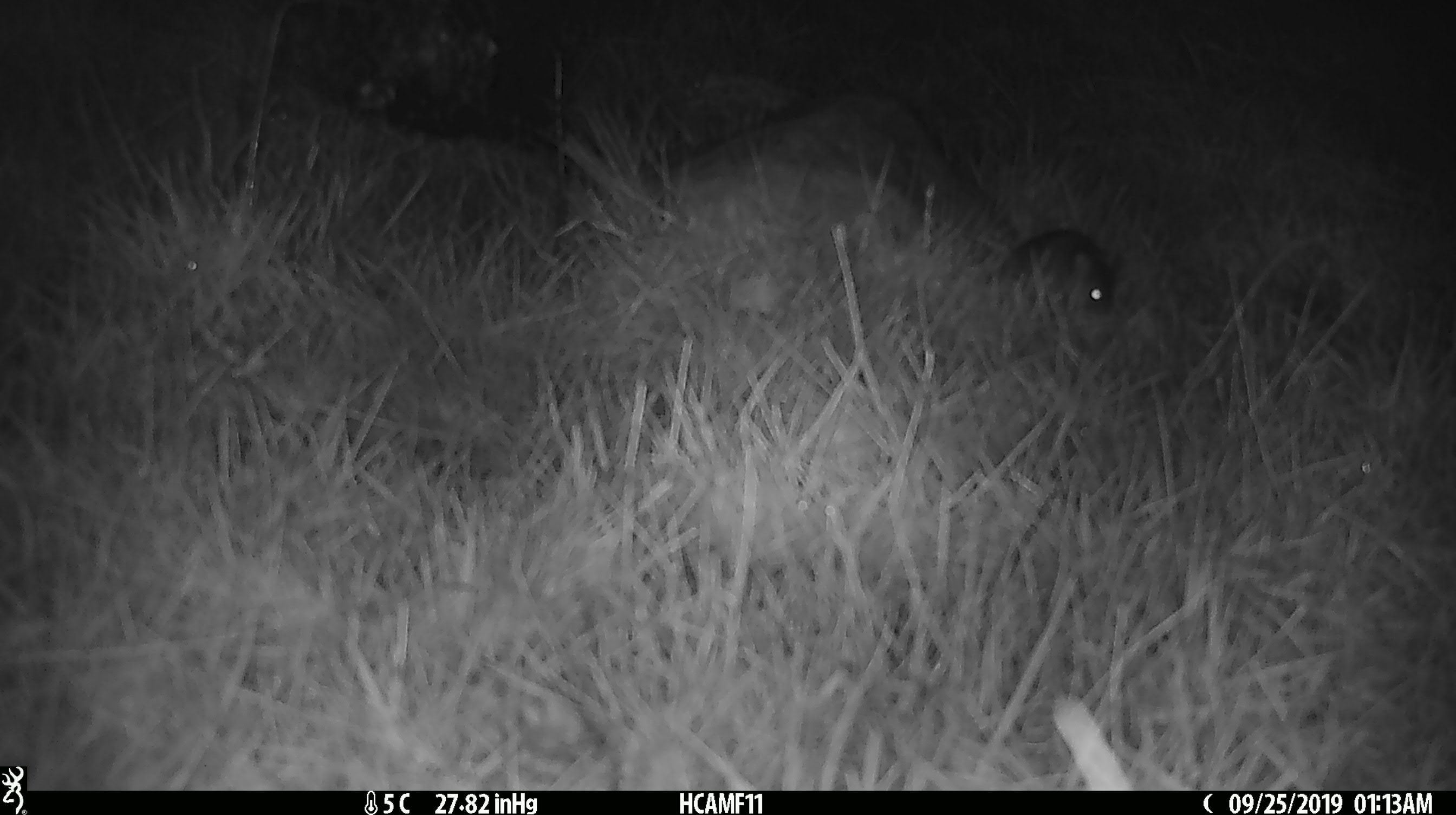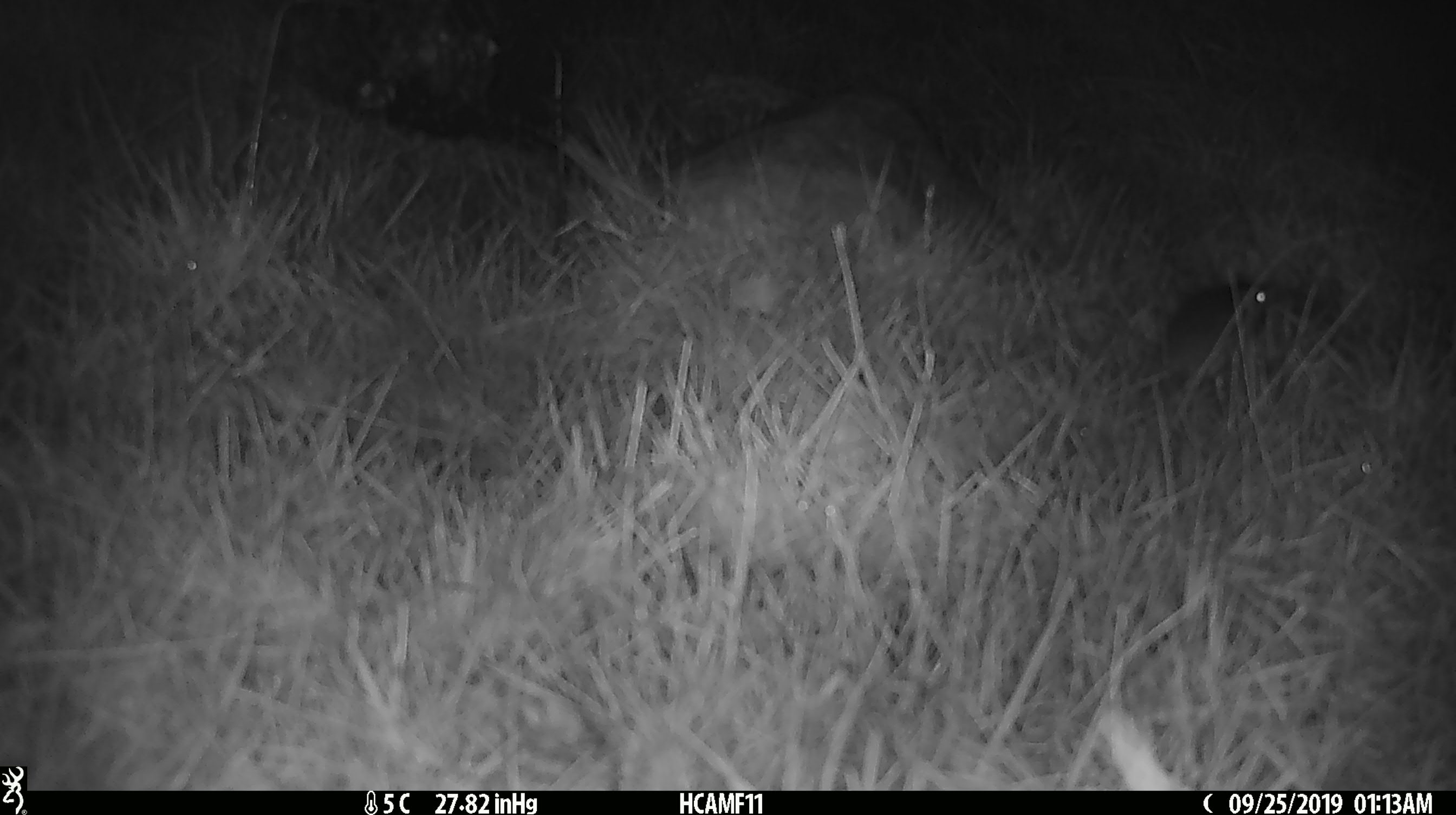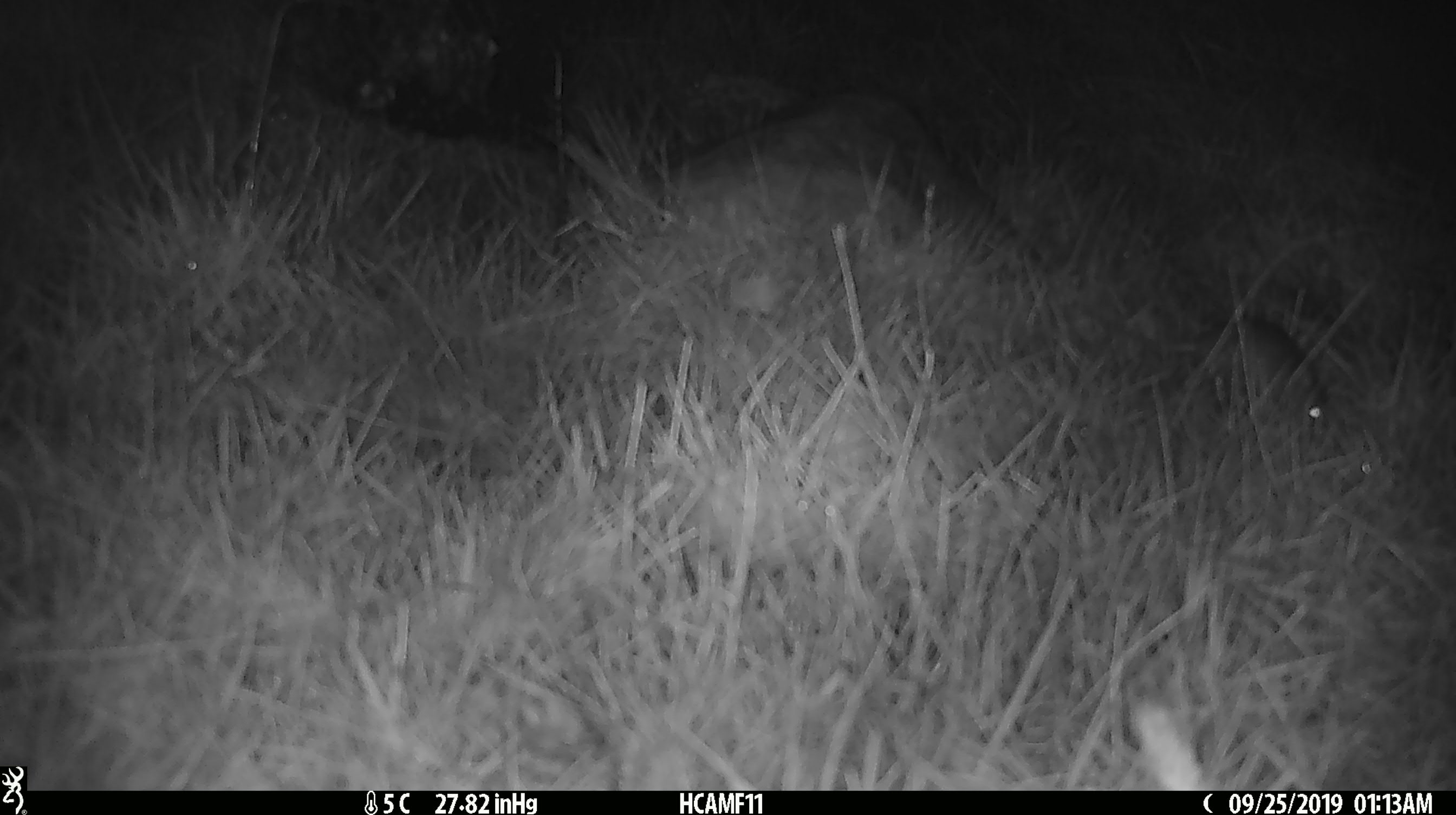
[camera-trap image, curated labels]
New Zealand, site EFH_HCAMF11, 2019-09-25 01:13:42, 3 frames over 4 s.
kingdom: Animalia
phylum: Chordata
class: Mammalia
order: Rodentia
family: Muridae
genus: Mus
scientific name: Mus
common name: mouse